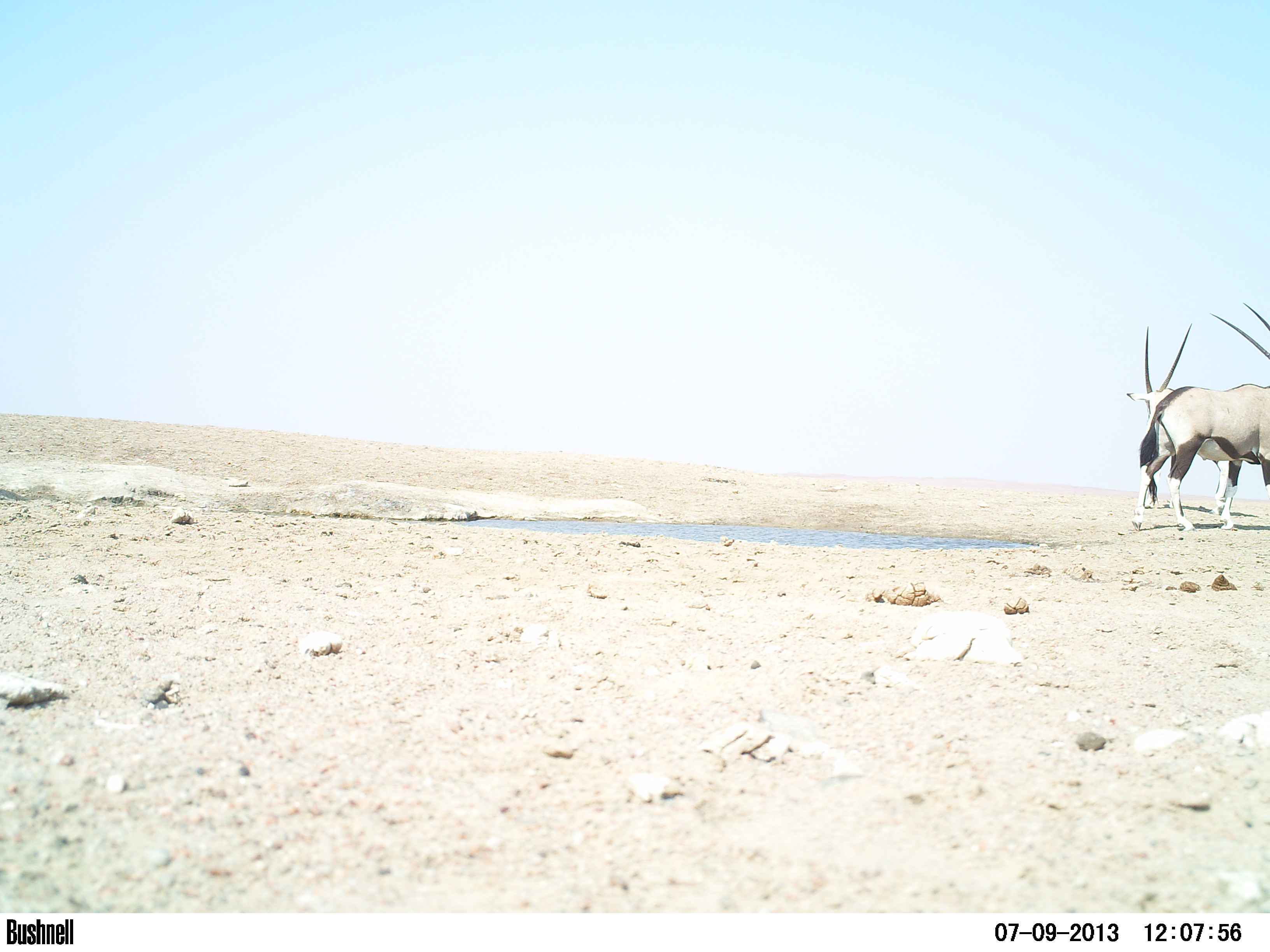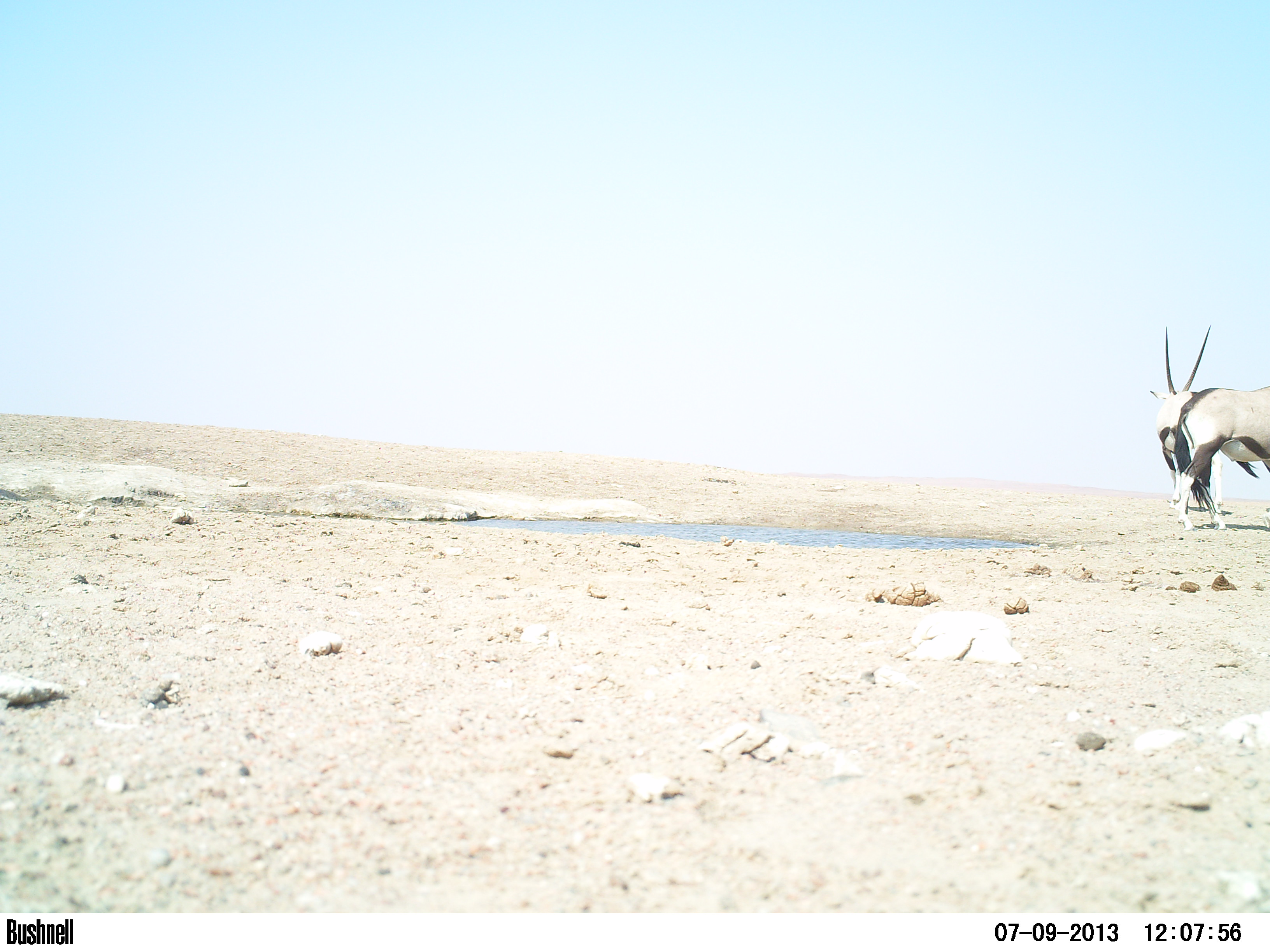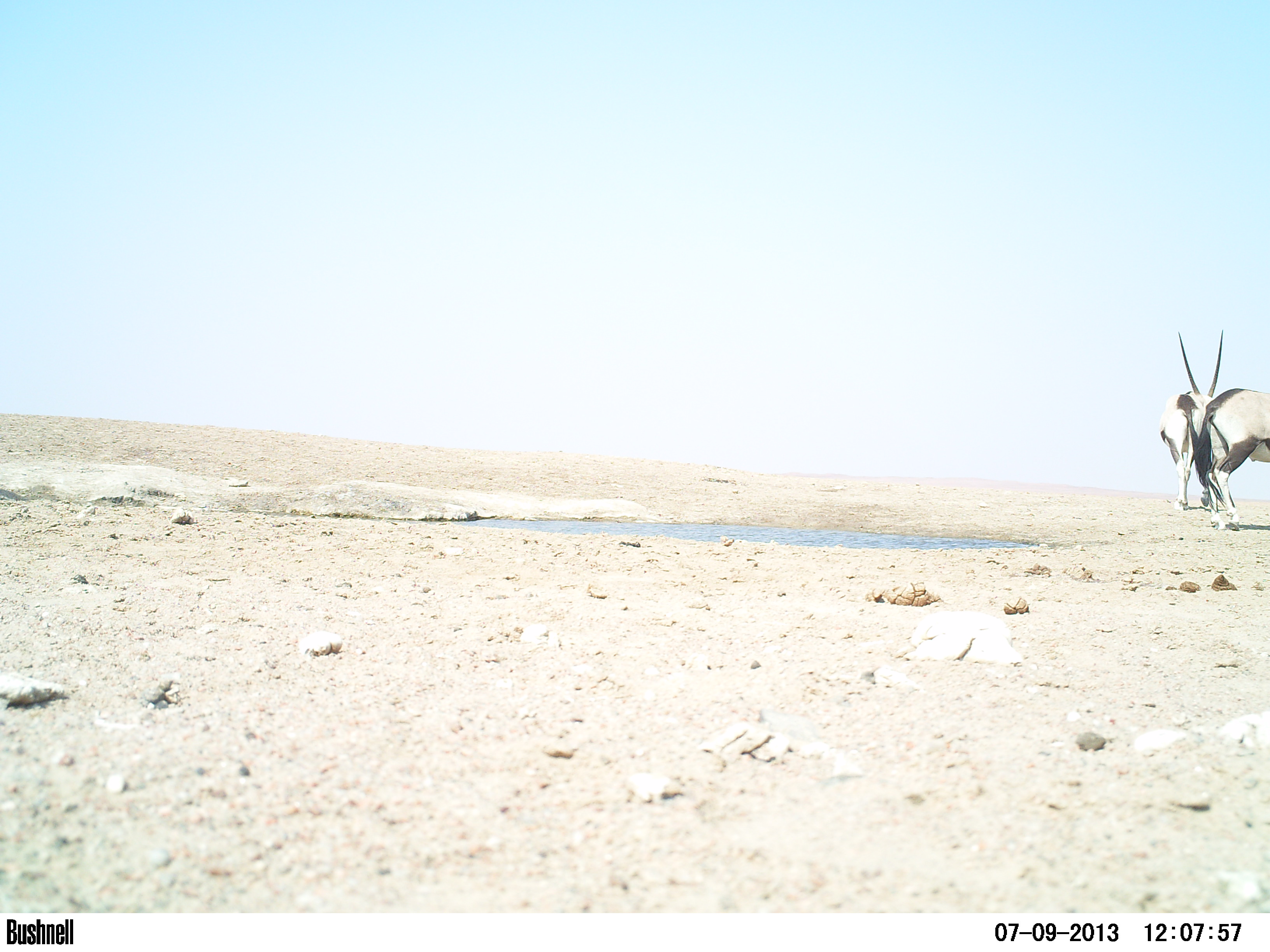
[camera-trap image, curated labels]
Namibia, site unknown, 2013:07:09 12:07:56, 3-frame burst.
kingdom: Animalia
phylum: Chordata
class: Mammalia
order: Artiodactyla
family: Bovidae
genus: Oryx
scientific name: Oryx gazella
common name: gemsbok